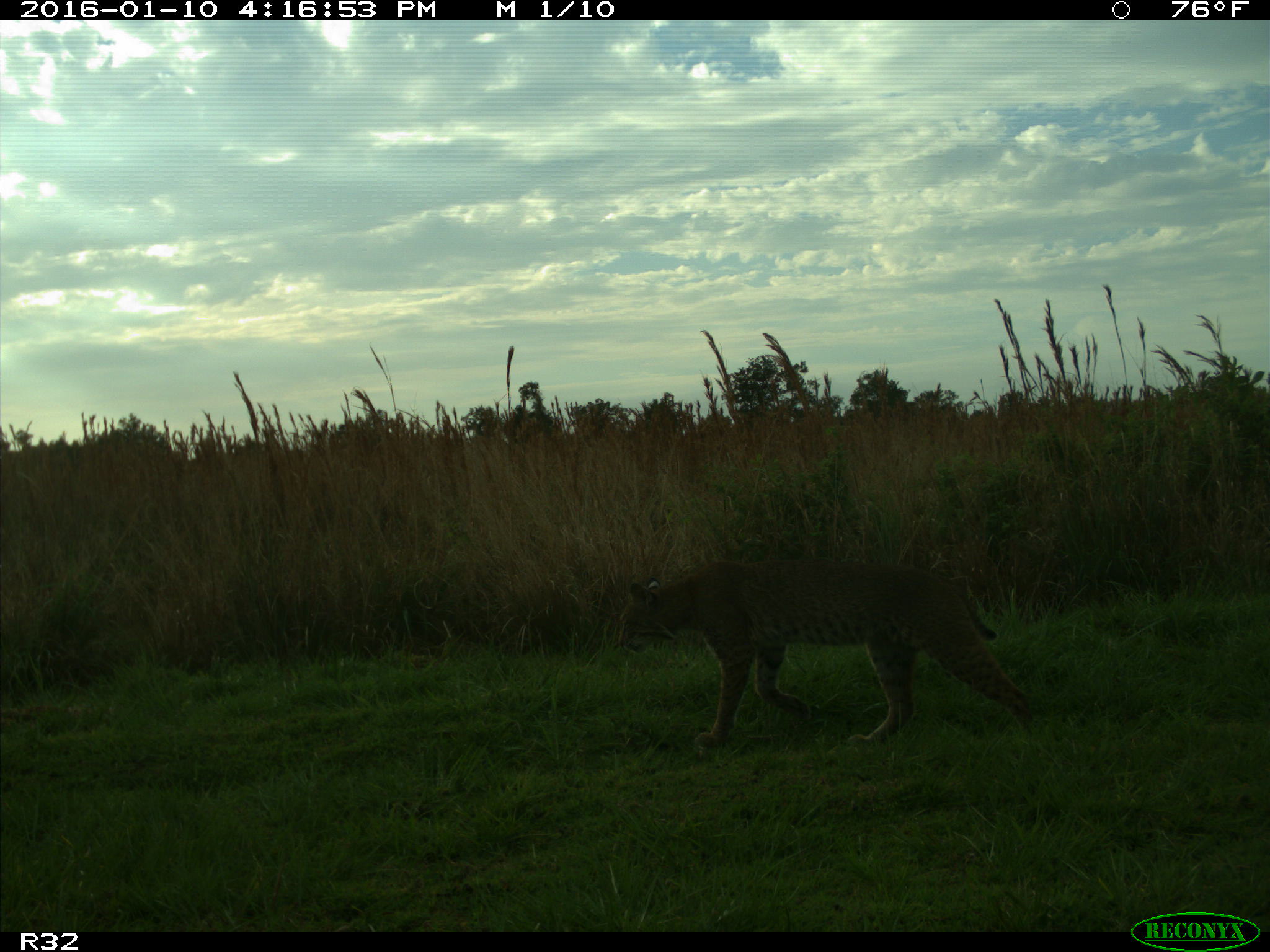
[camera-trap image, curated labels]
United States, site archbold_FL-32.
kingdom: Animalia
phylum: Chordata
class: Mammalia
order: Carnivora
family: Felidae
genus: Lynx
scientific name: Lynx rufus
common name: bobcat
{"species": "Lynx rufus (bobcat)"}